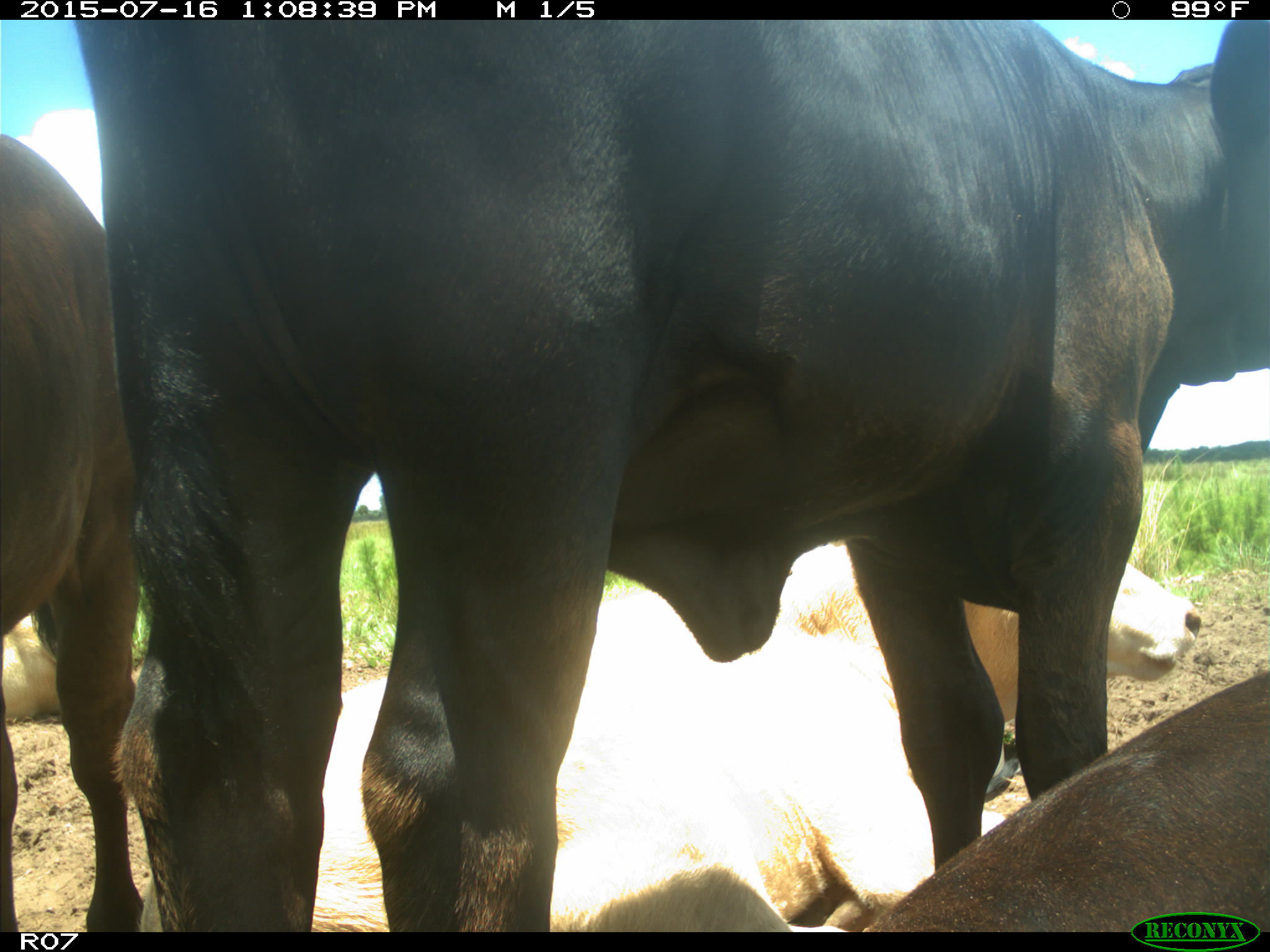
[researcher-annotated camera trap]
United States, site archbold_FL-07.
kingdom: Animalia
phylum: Chordata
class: Mammalia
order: Artiodactyla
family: Bovidae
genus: Bos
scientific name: Bos taurus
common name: domestic cow